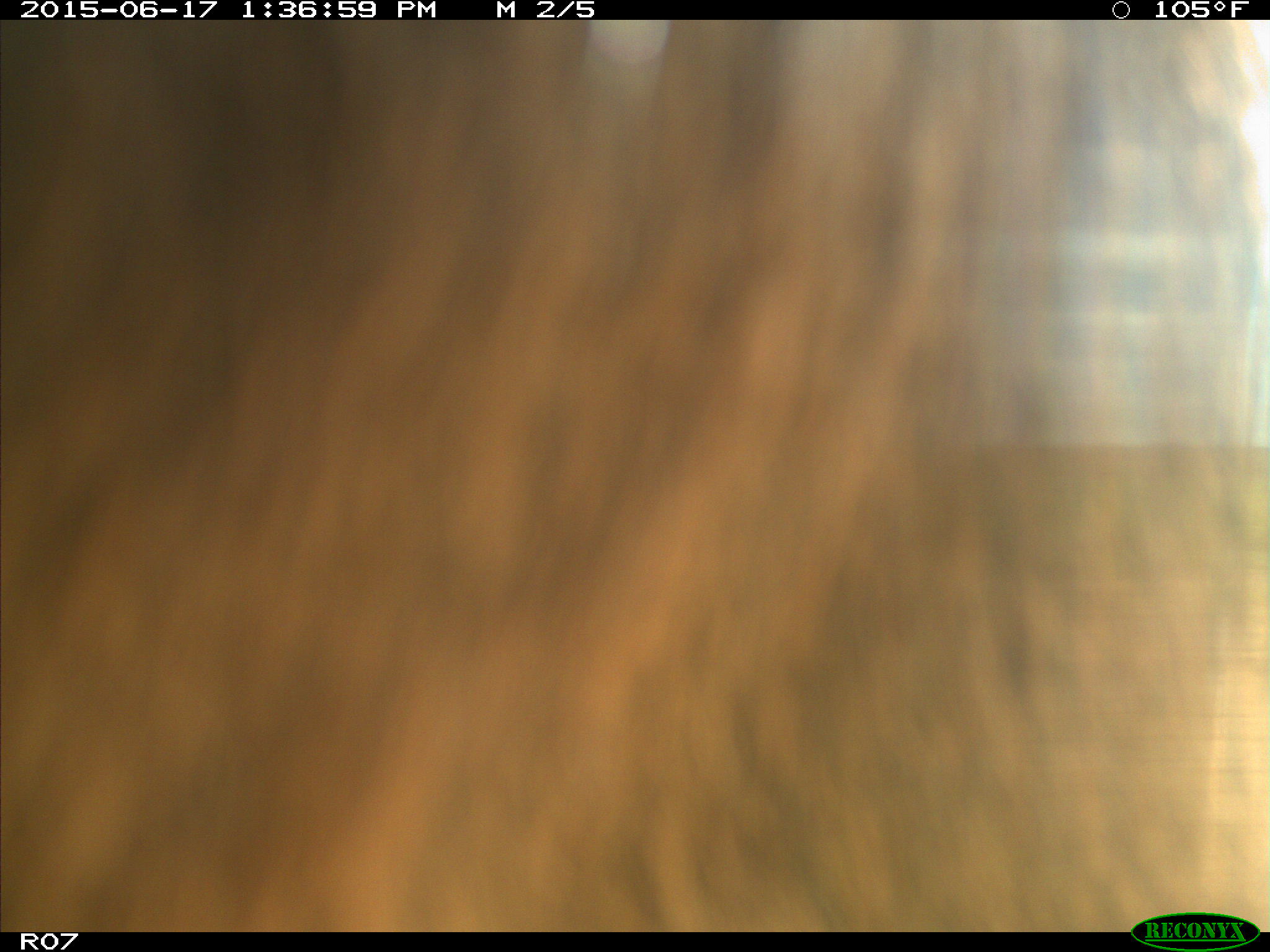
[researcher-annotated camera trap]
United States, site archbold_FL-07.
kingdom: Animalia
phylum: Chordata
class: Mammalia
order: Artiodactyla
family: Bovidae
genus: Bos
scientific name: Bos taurus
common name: domestic cow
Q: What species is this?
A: Bos taurus (domestic cow).